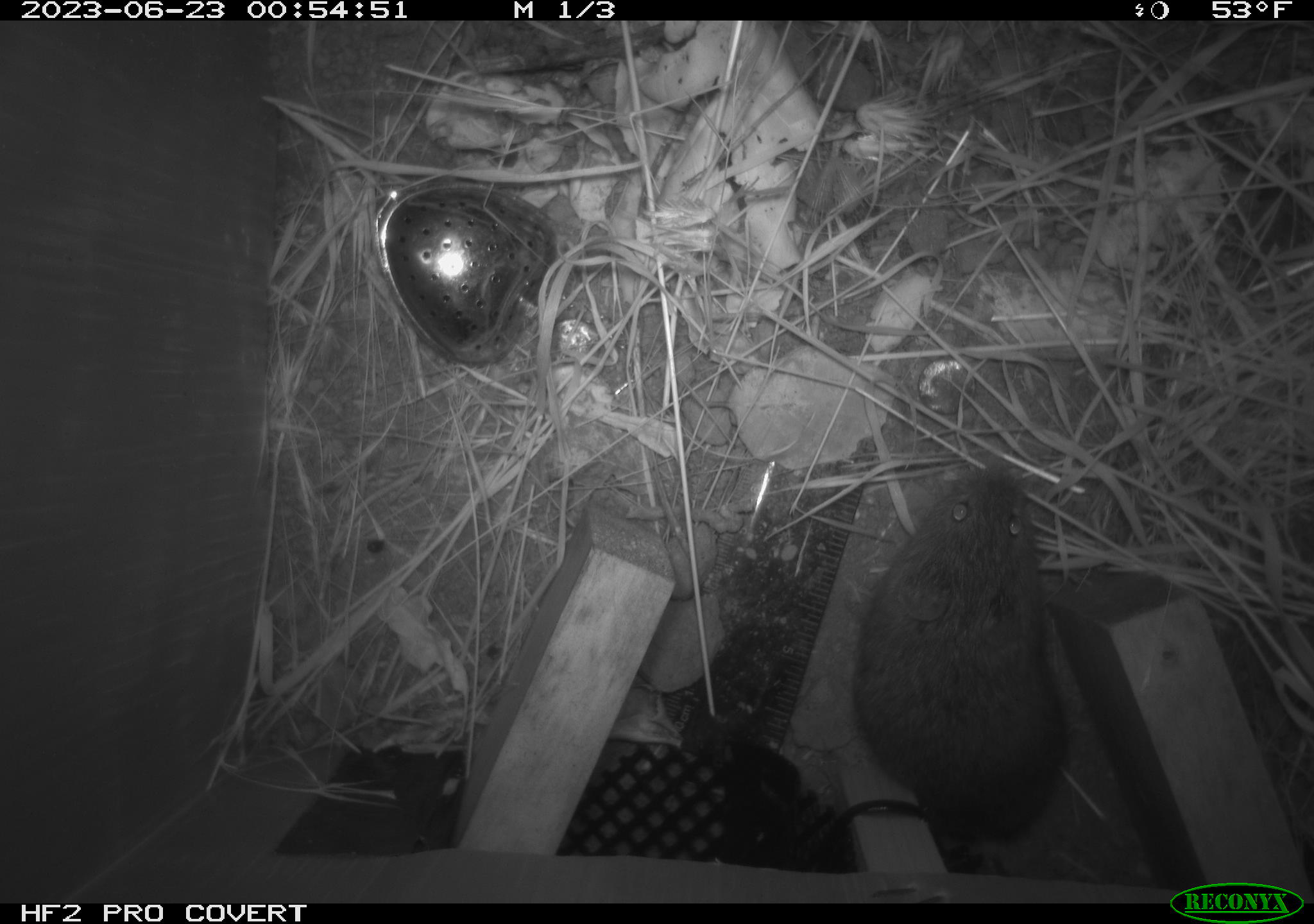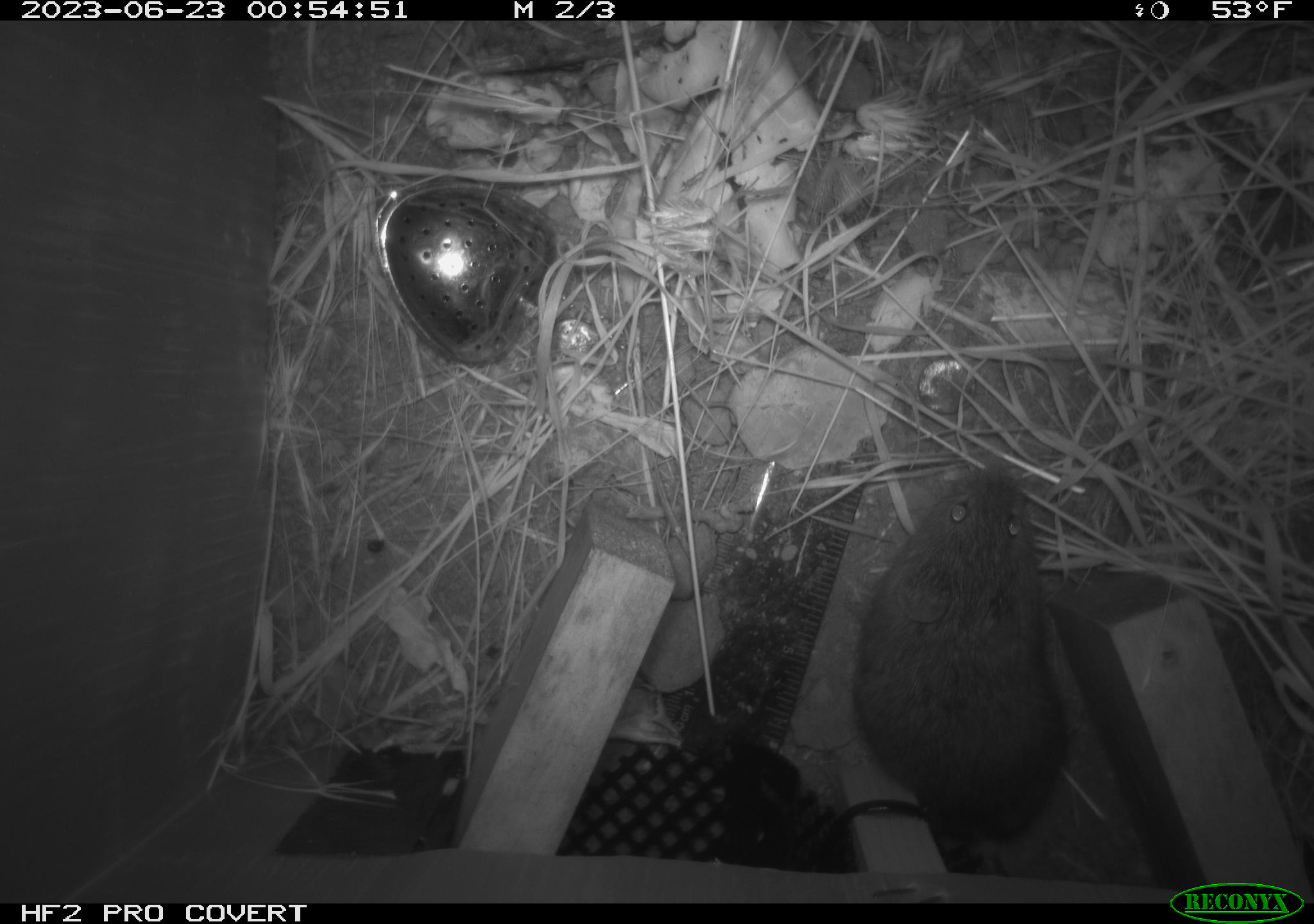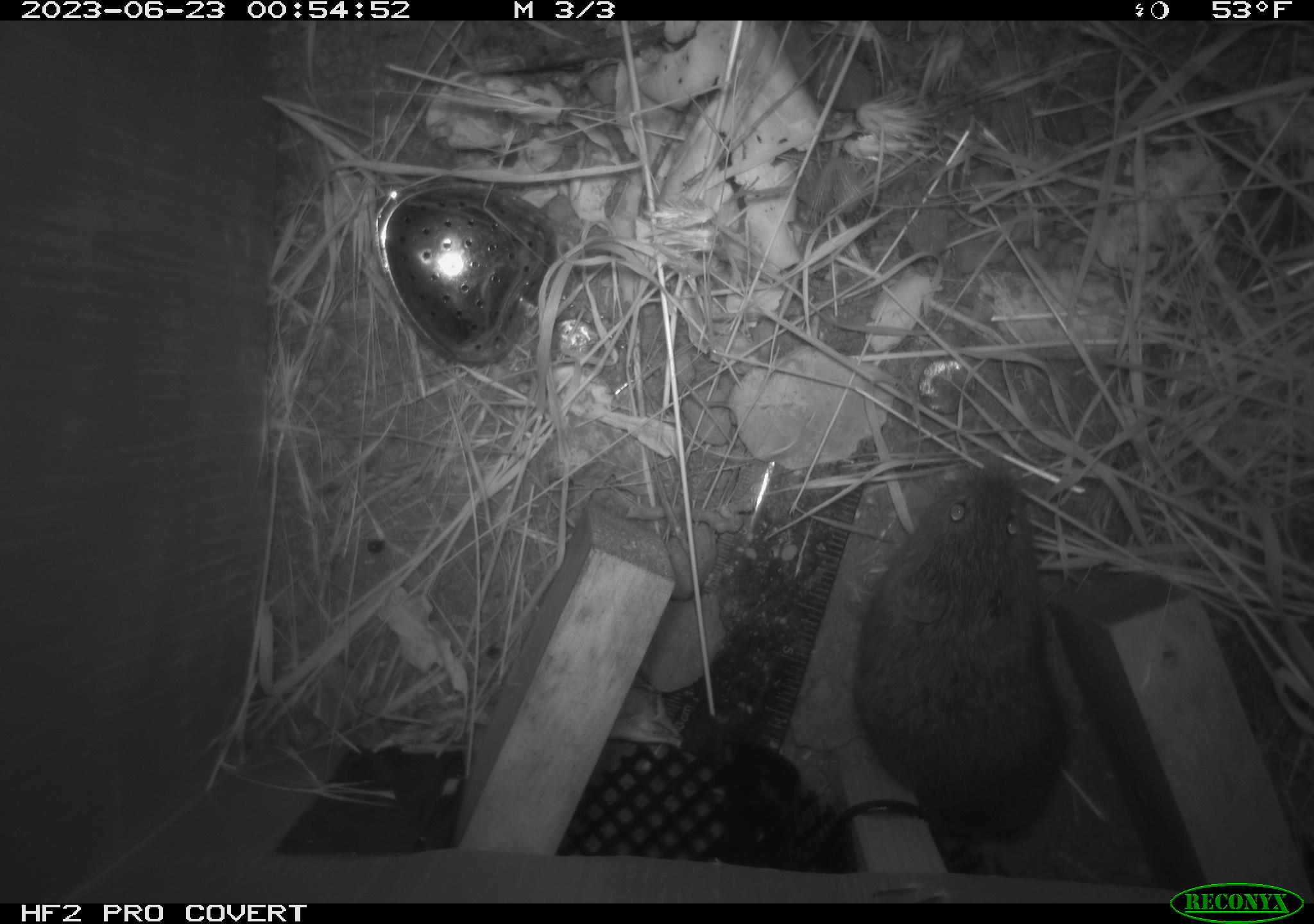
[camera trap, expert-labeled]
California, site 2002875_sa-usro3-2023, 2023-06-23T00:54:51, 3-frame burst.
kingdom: Animalia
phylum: Chordata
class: Mammalia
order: Rodentia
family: Cricetidae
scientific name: Arvicolinae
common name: voles, lemmings, and muskrats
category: arvicolinae subfamily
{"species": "arvicolinae subfamily (voles, lemmings, and muskrats) (Arvicolinae)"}